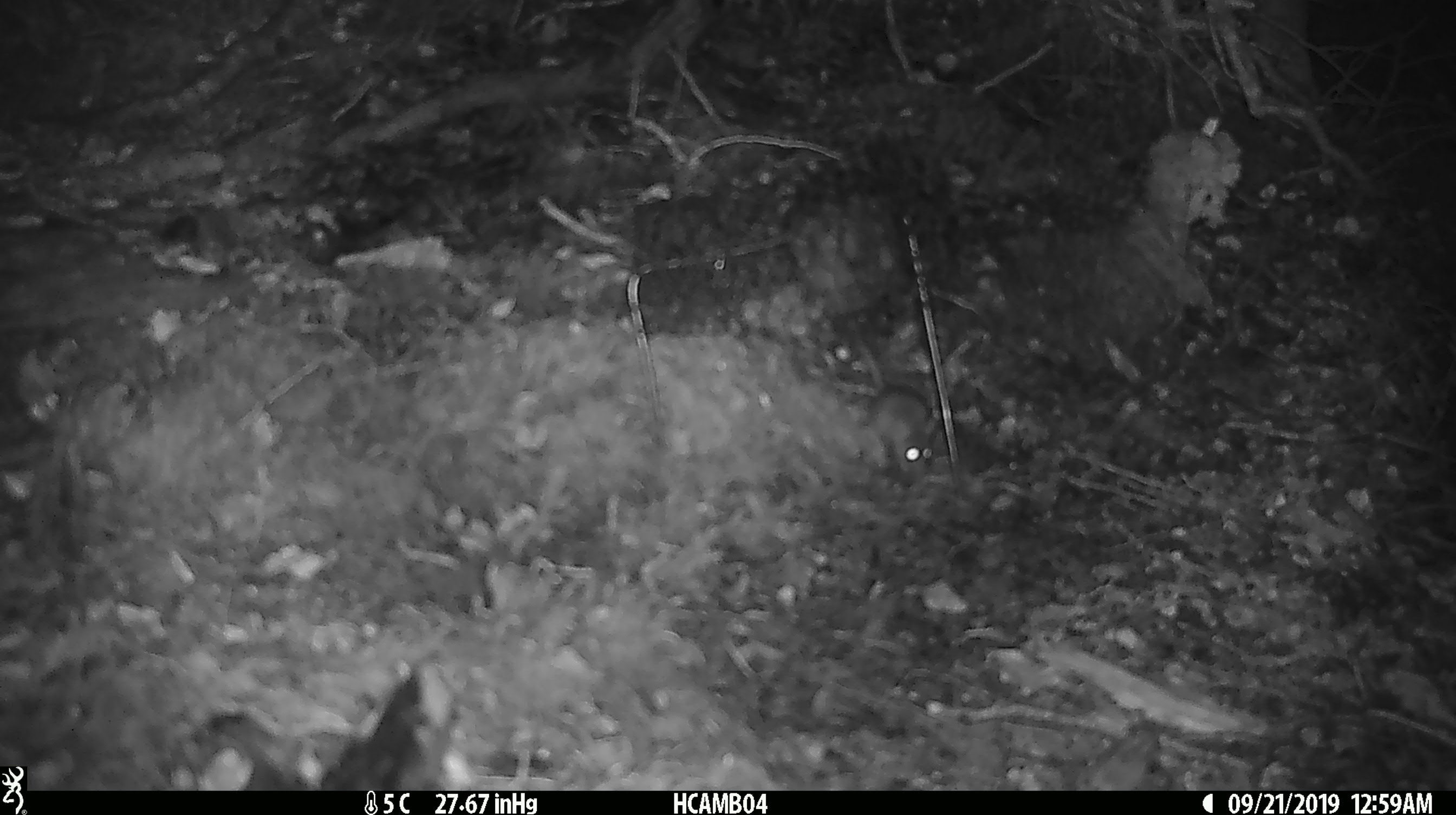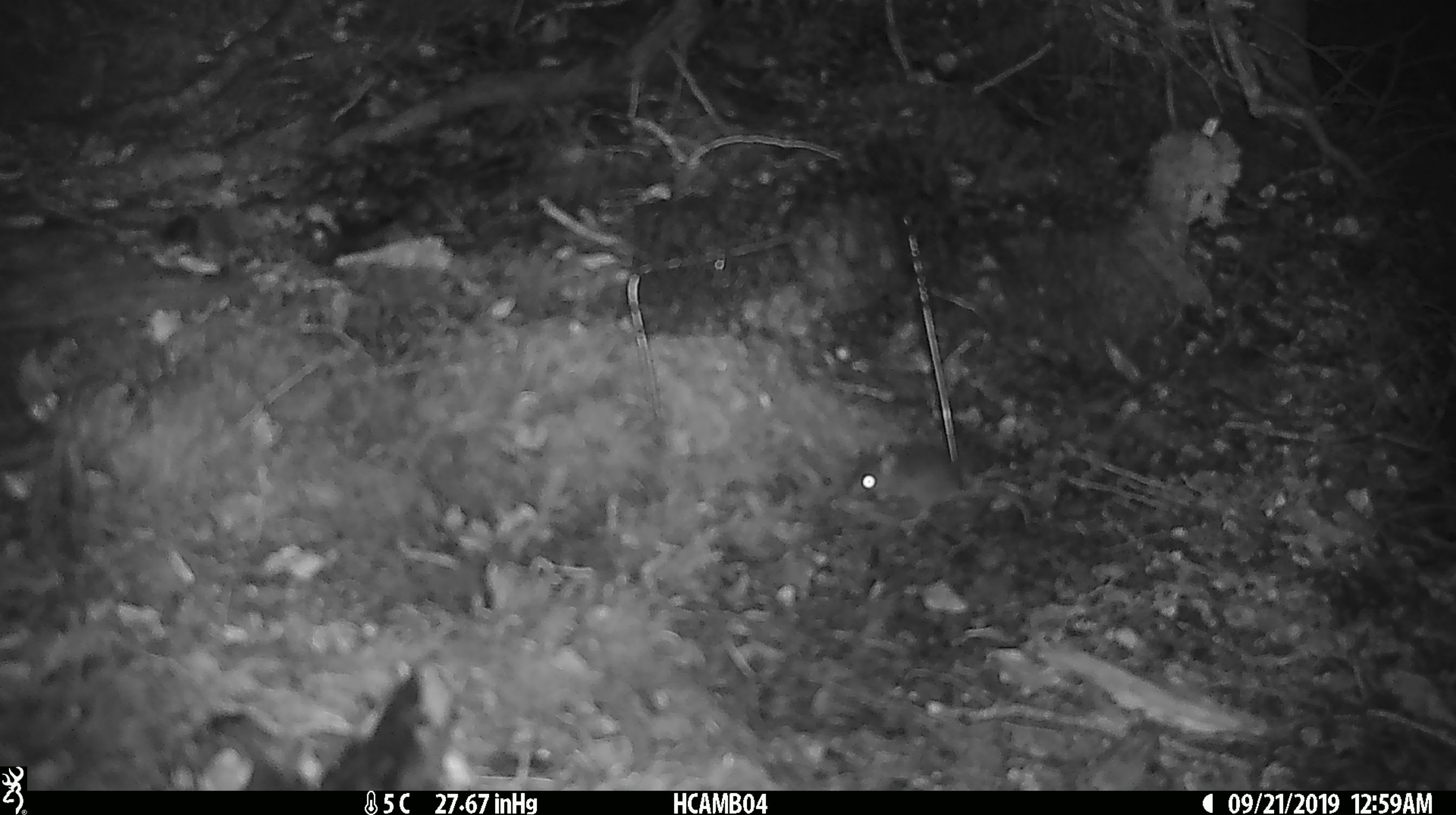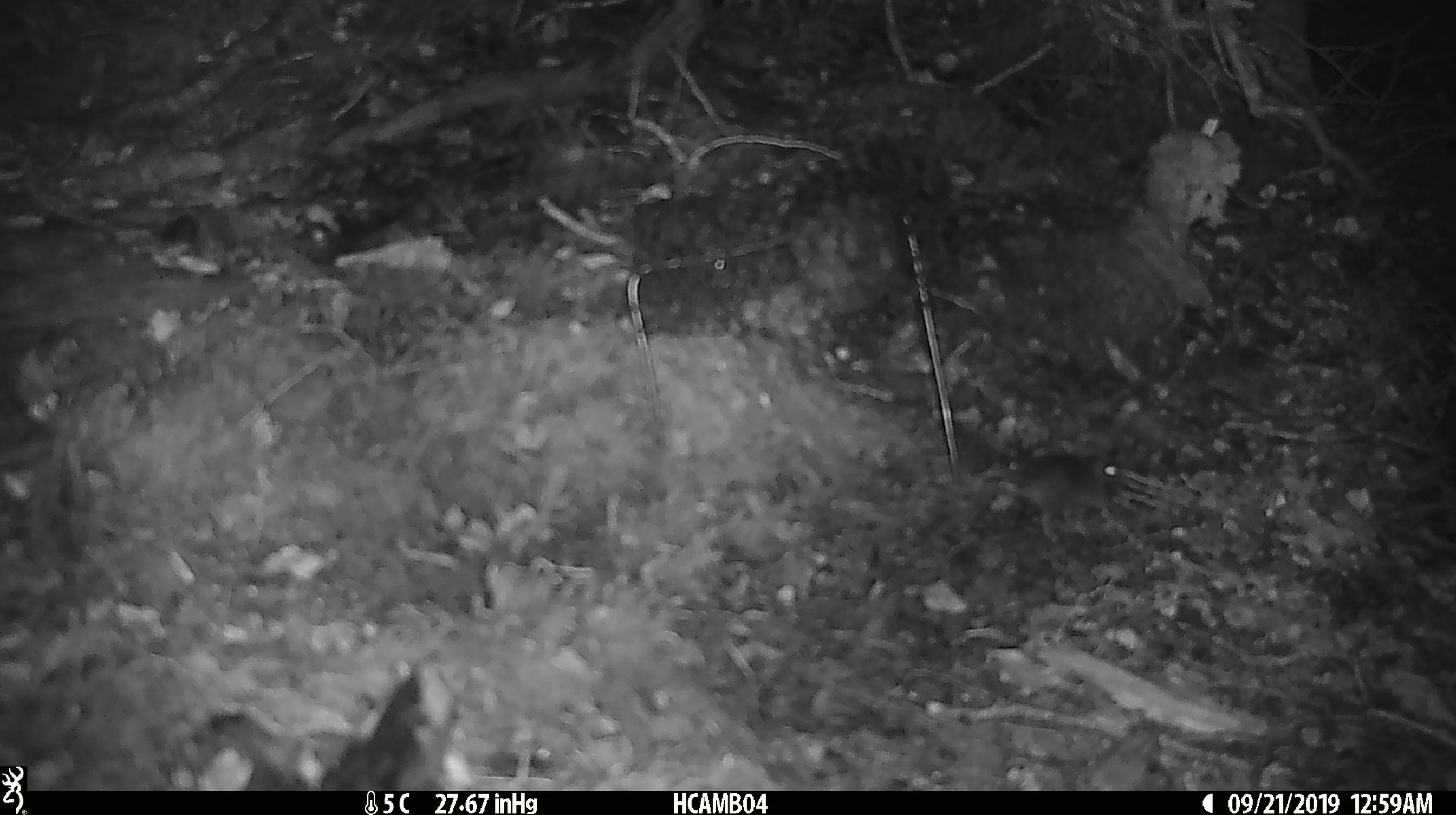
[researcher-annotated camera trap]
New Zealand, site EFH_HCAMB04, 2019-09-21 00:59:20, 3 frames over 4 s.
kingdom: Animalia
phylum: Chordata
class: Mammalia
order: Rodentia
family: Muridae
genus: Mus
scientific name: Mus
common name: mouse